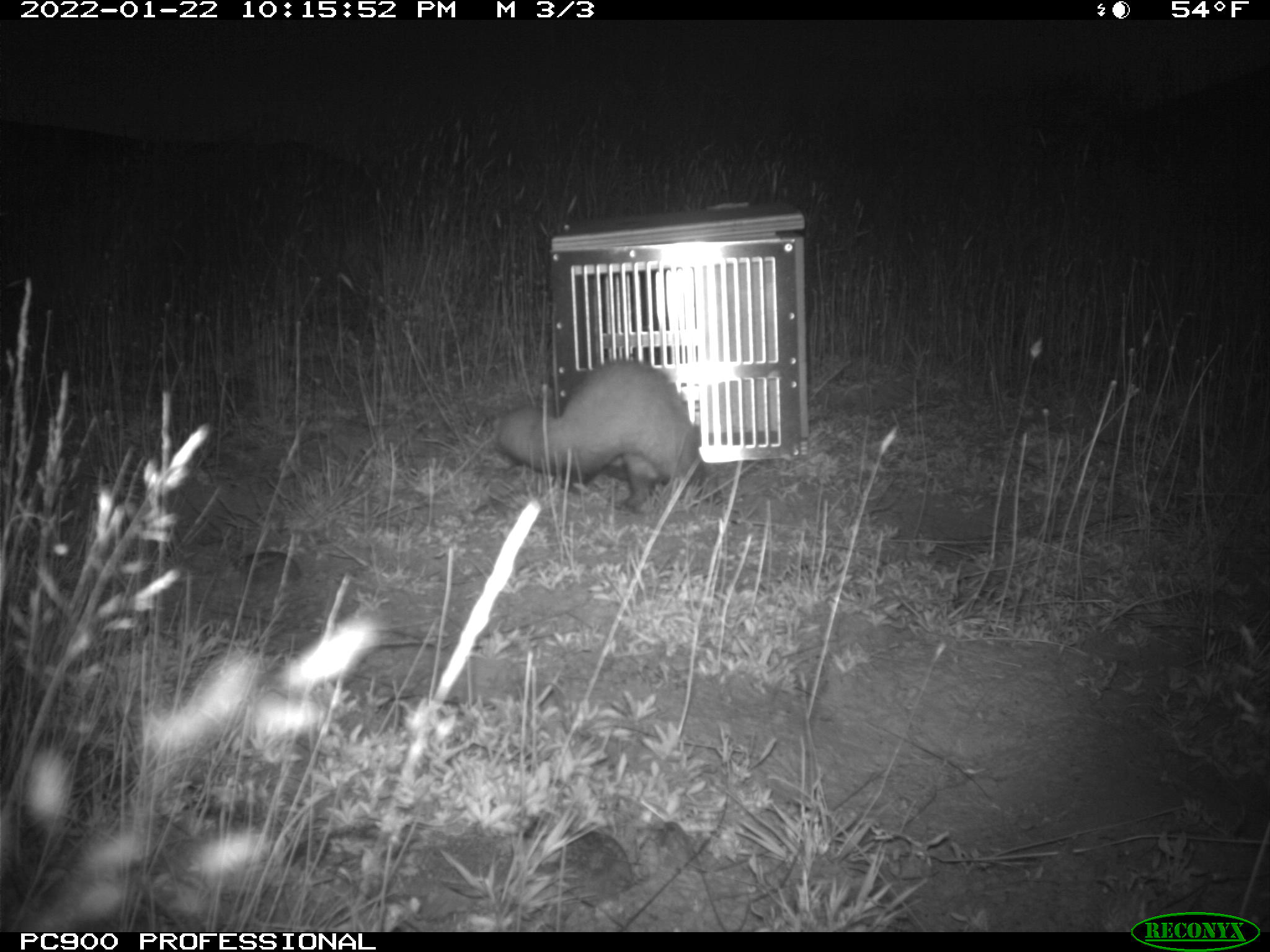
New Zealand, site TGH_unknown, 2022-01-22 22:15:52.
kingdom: Animalia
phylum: Chordata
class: Mammalia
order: Carnivora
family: Mustelidae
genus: Mustela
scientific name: Mustela furo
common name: ferret